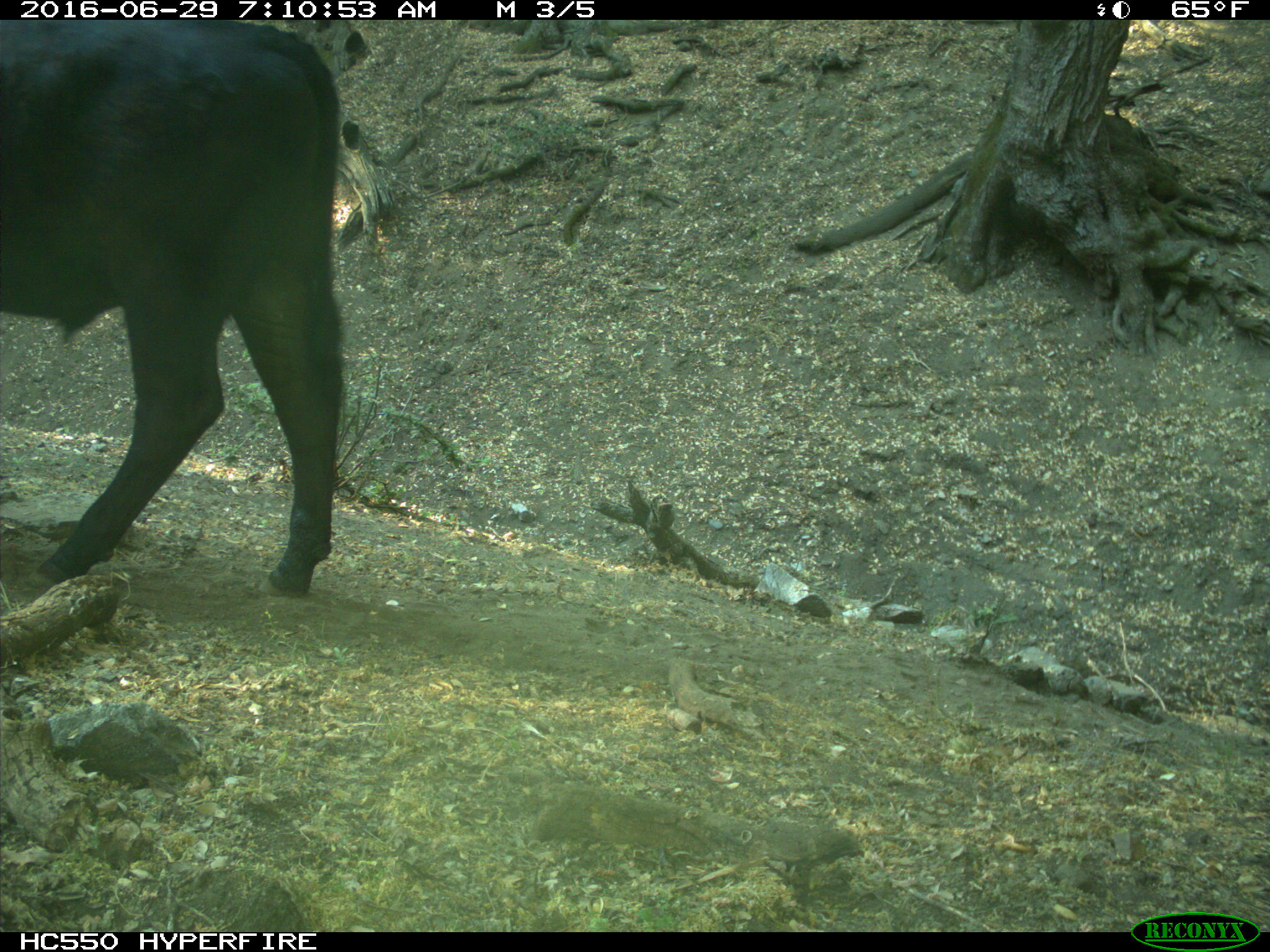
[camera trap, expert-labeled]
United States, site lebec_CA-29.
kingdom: Animalia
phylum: Chordata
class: Mammalia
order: Artiodactyla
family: Bovidae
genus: Bos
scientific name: Bos taurus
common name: domestic cow